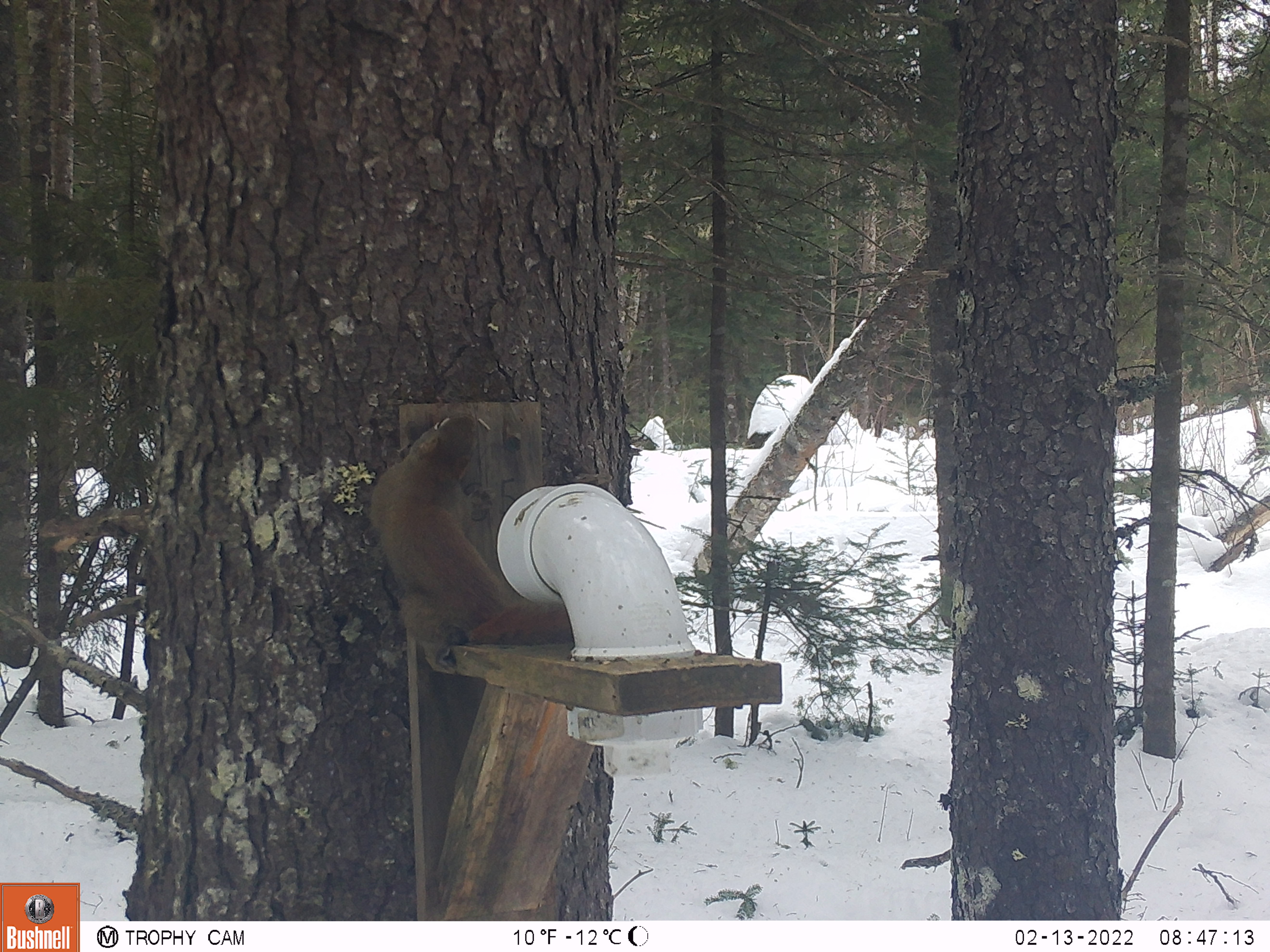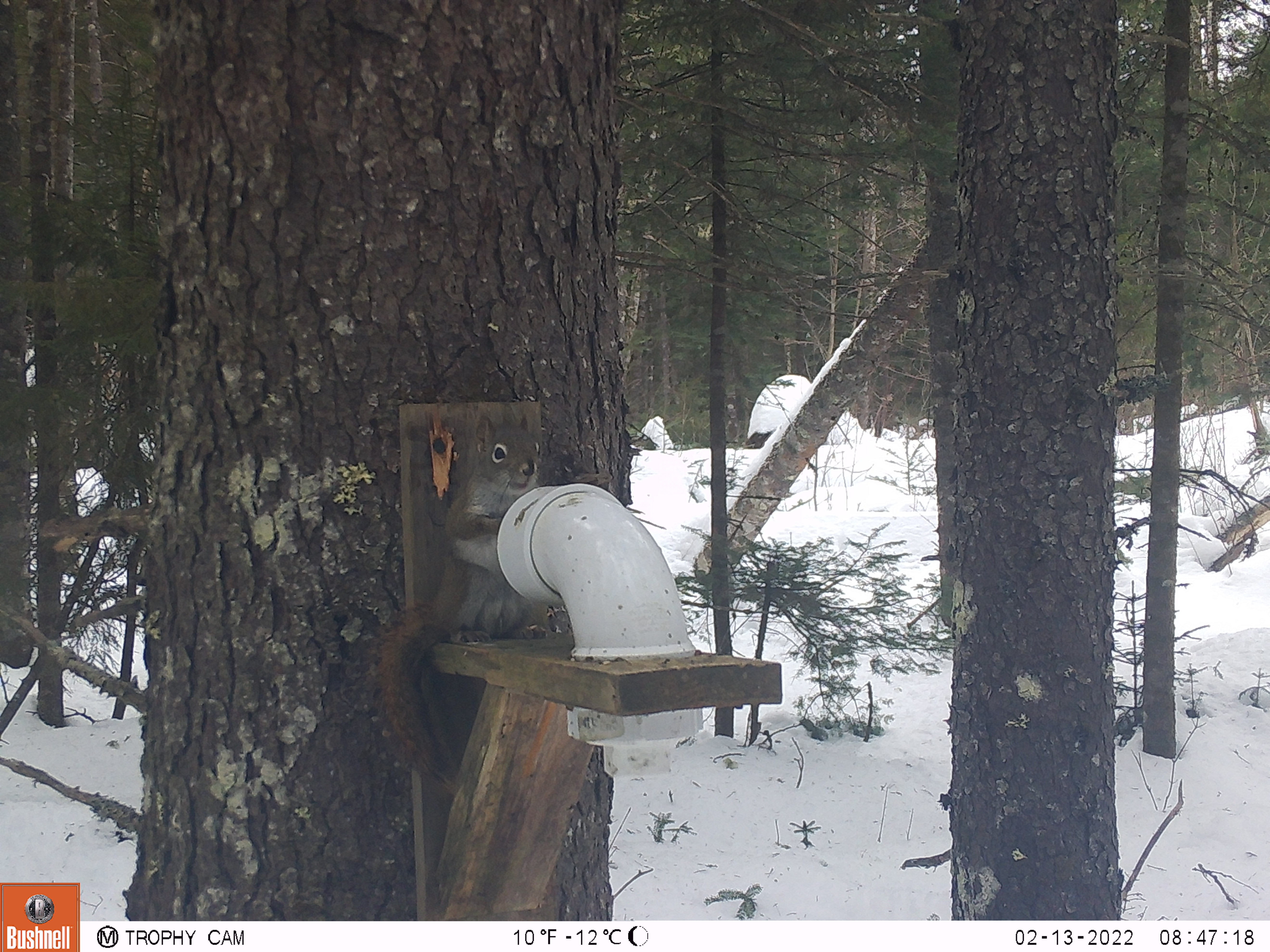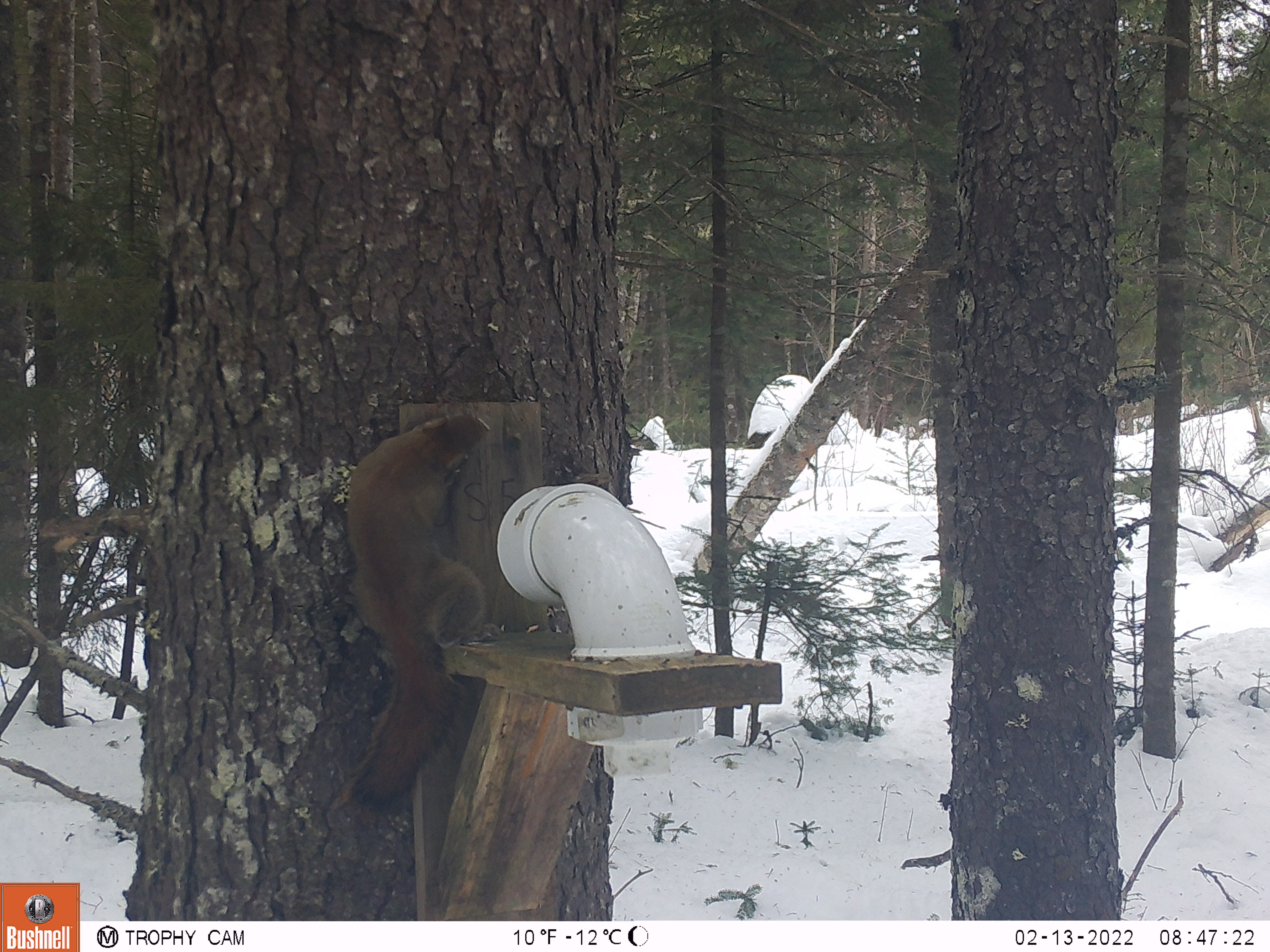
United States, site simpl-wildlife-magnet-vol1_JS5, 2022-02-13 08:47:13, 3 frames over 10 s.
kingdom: Animalia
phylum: Chordata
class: Mammalia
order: Rodentia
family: Sciuridae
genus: Tamiasciurus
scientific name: Tamiasciurus hudsonicus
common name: red squirrel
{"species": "red squirrel (Tamiasciurus hudsonicus)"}